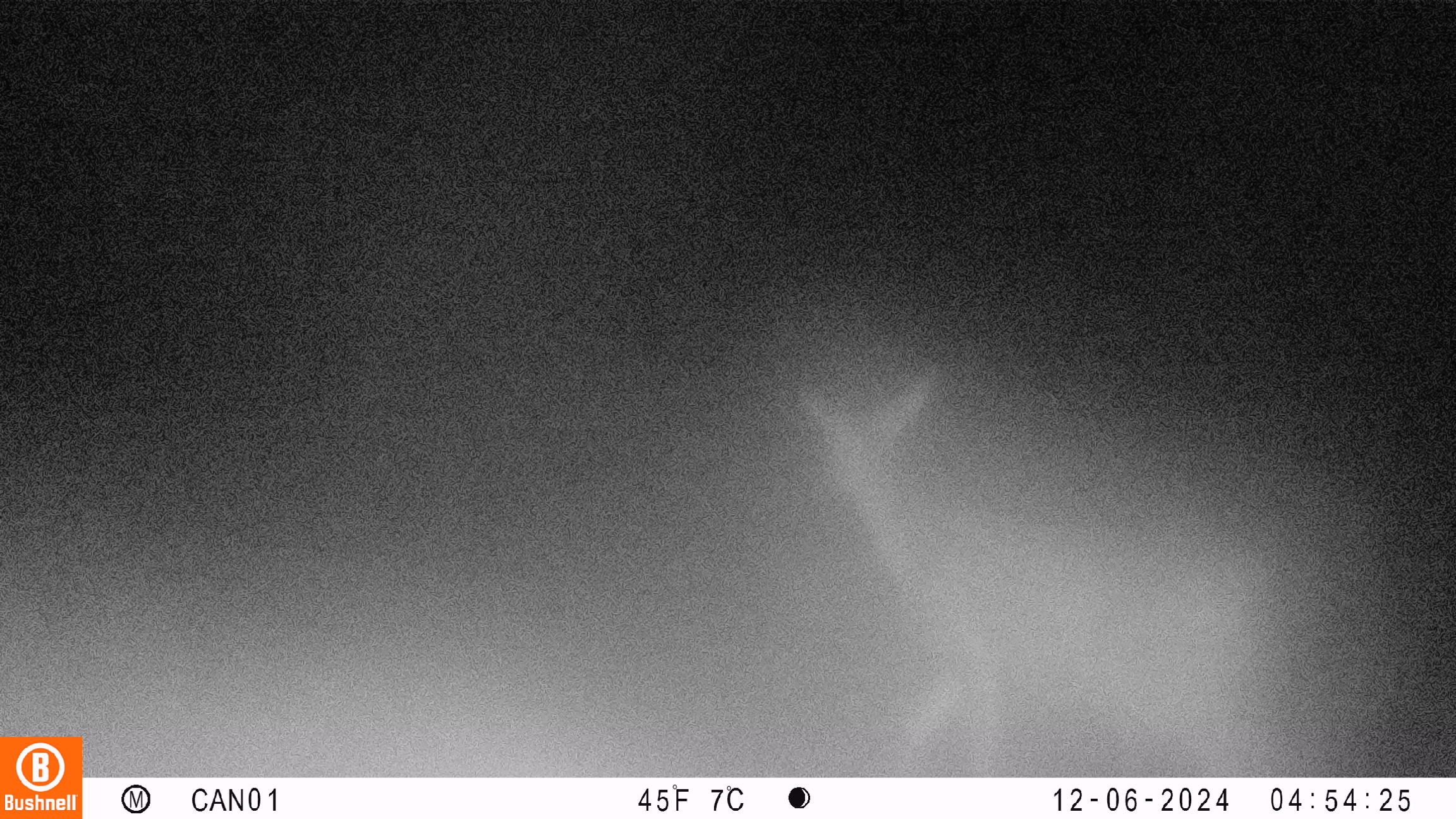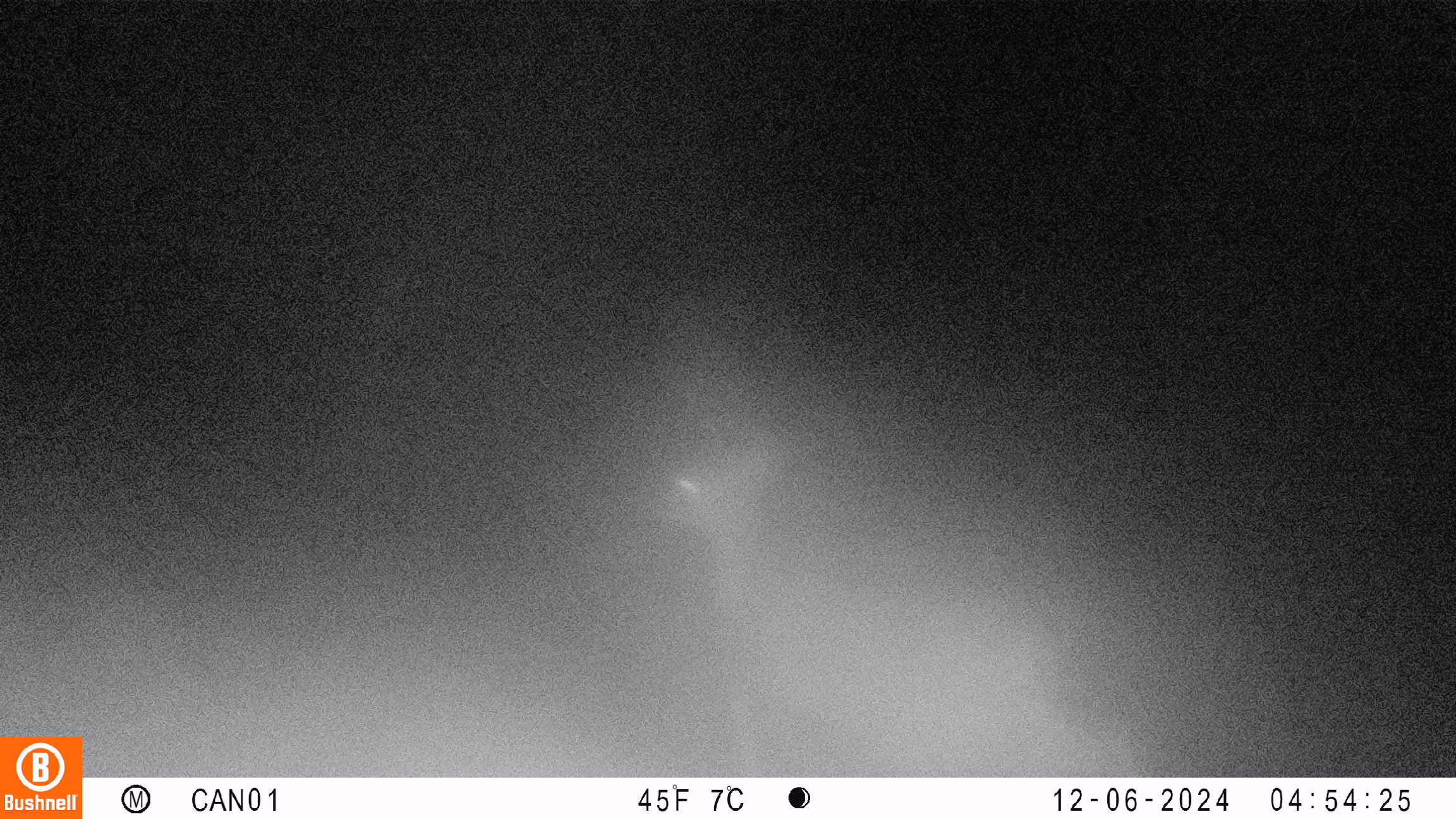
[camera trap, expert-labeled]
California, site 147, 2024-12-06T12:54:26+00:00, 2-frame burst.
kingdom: Animalia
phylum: Chordata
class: Mammalia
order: Artiodactyla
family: Cervidae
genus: Odocoileus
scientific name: Odocoileus hemionus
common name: mule deer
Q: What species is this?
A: Mule deer (Odocoileus hemionus).